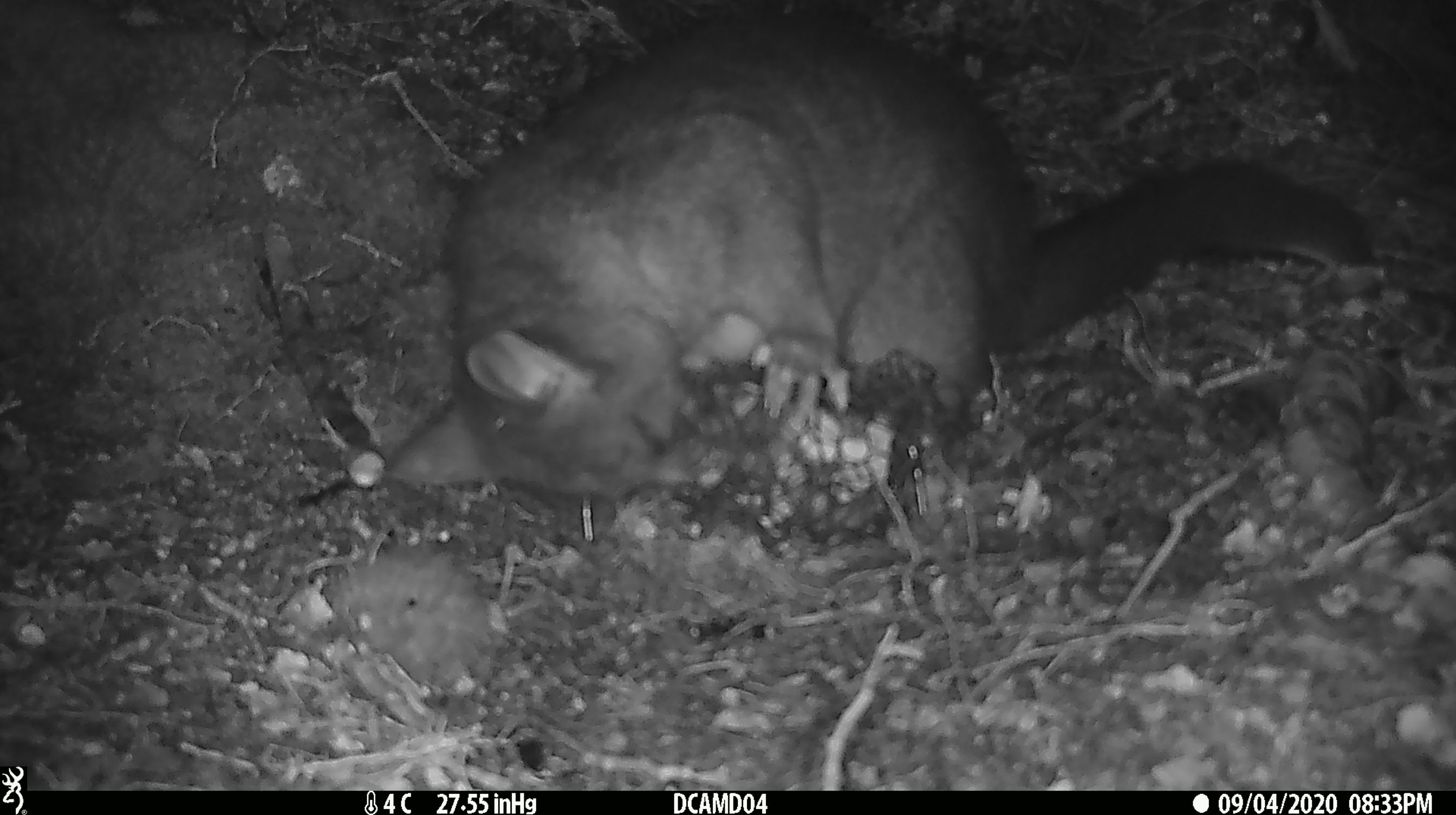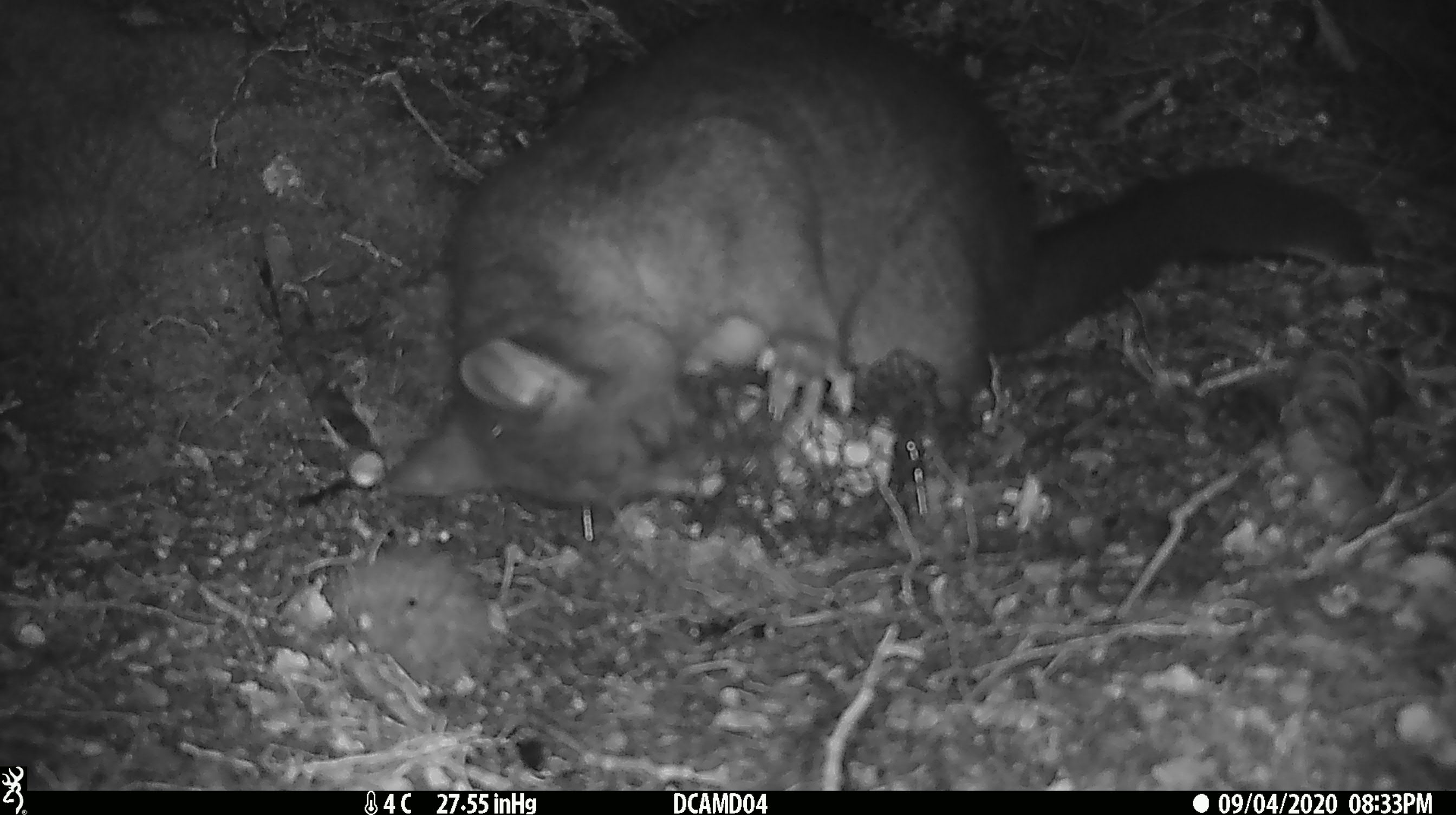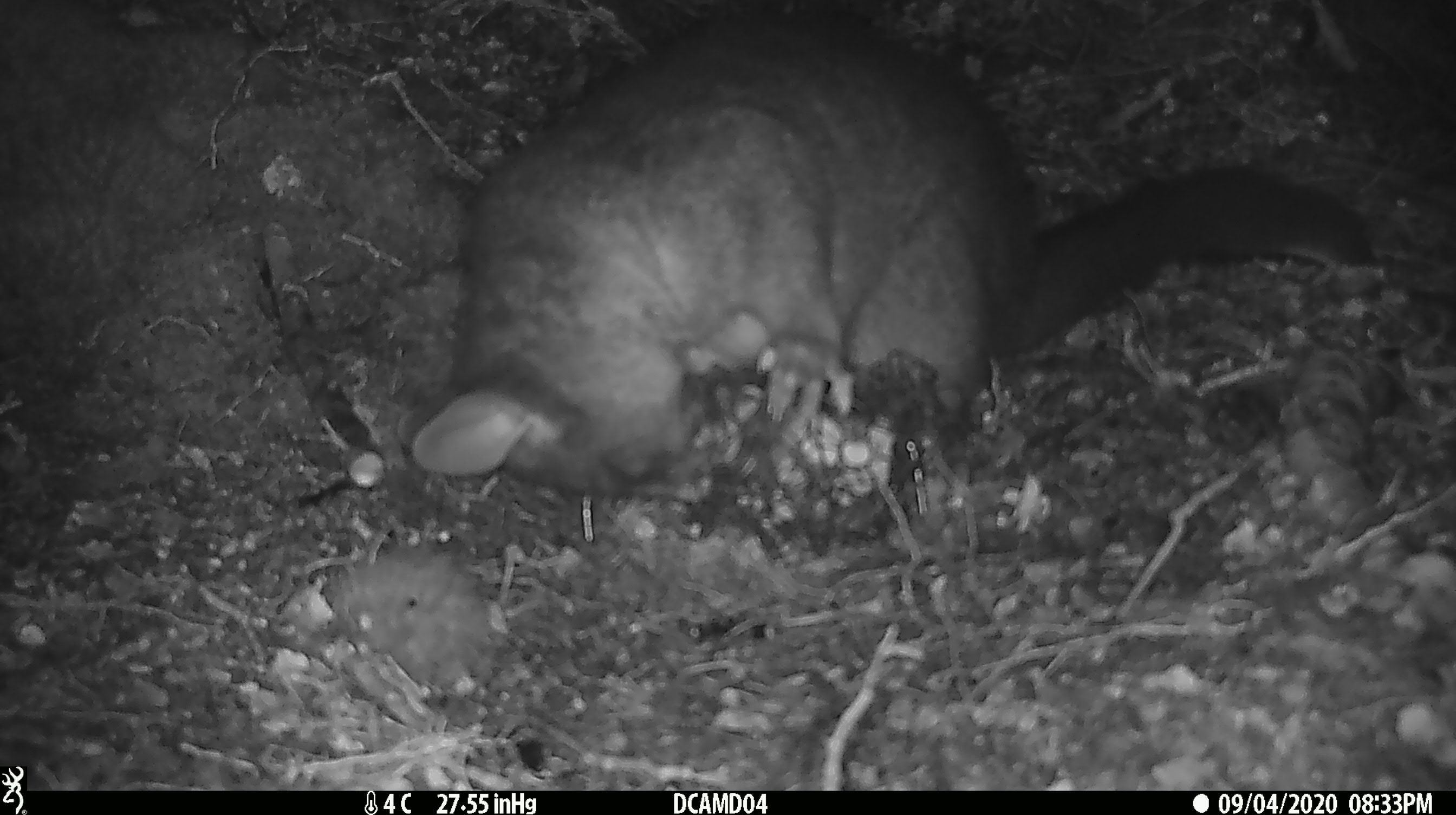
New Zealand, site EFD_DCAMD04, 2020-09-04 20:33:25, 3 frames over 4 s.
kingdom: Animalia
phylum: Chordata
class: Mammalia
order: Diprotodontia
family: Phalangeridae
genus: Trichosurus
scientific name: Trichosurus vulpecula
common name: common brushtail possum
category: possum